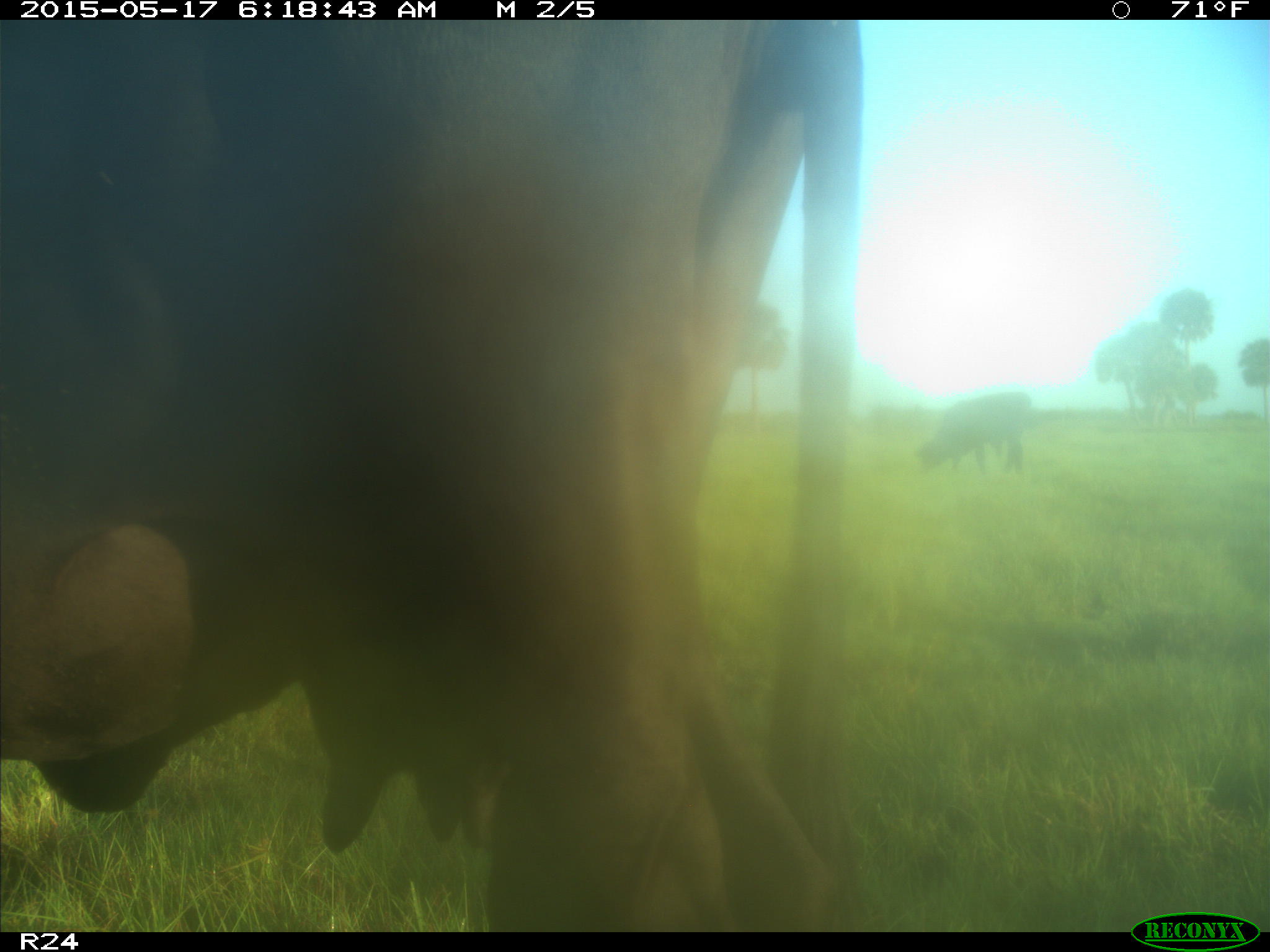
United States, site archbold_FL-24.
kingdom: Animalia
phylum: Chordata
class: Mammalia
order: Artiodactyla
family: Bovidae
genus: Bos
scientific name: Bos taurus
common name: domestic cow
Bos taurus (domestic cow).